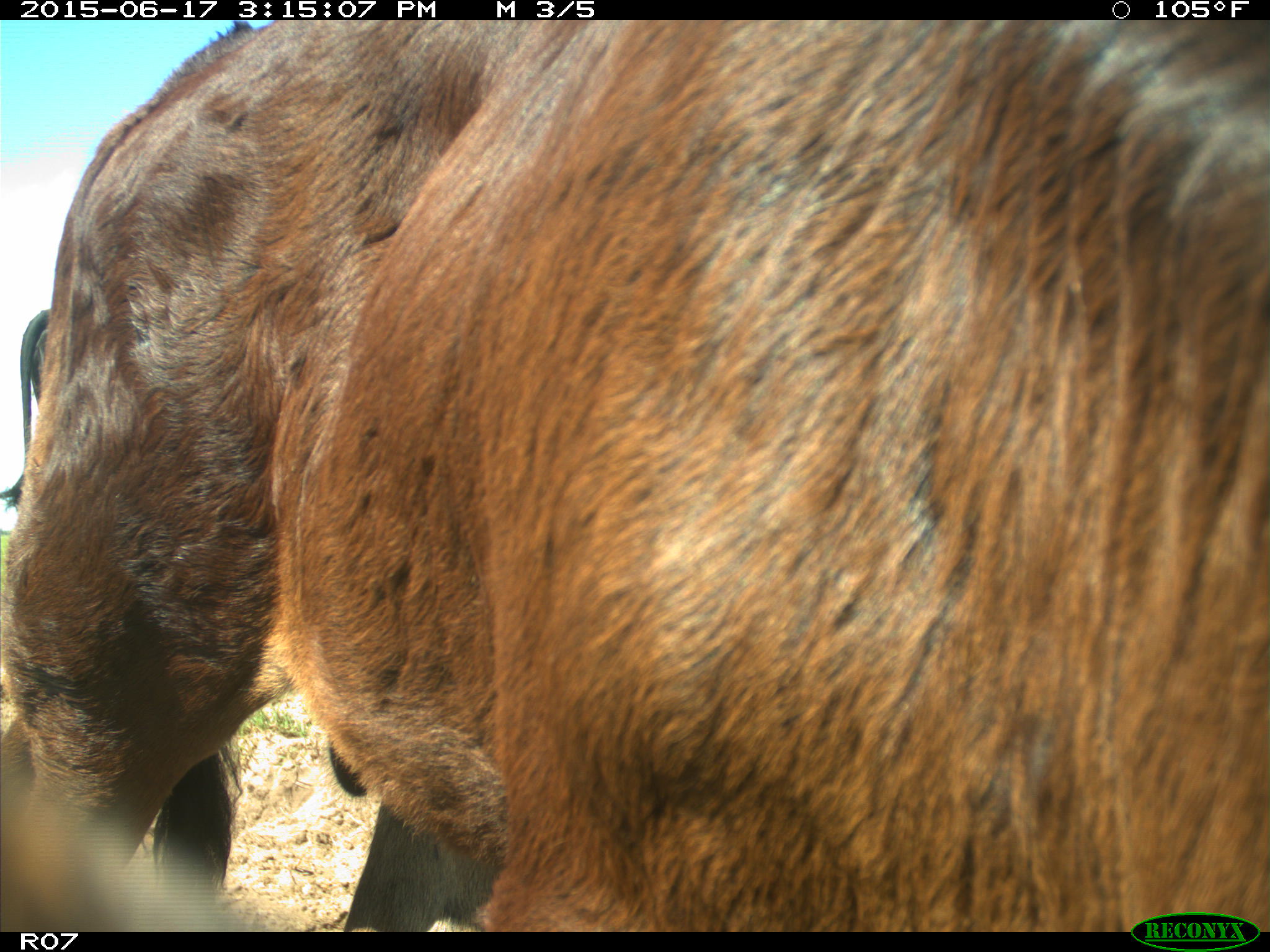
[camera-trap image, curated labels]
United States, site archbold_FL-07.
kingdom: Animalia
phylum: Chordata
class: Mammalia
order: Artiodactyla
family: Bovidae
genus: Bos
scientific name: Bos taurus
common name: domestic cow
Bos taurus (domestic cow).